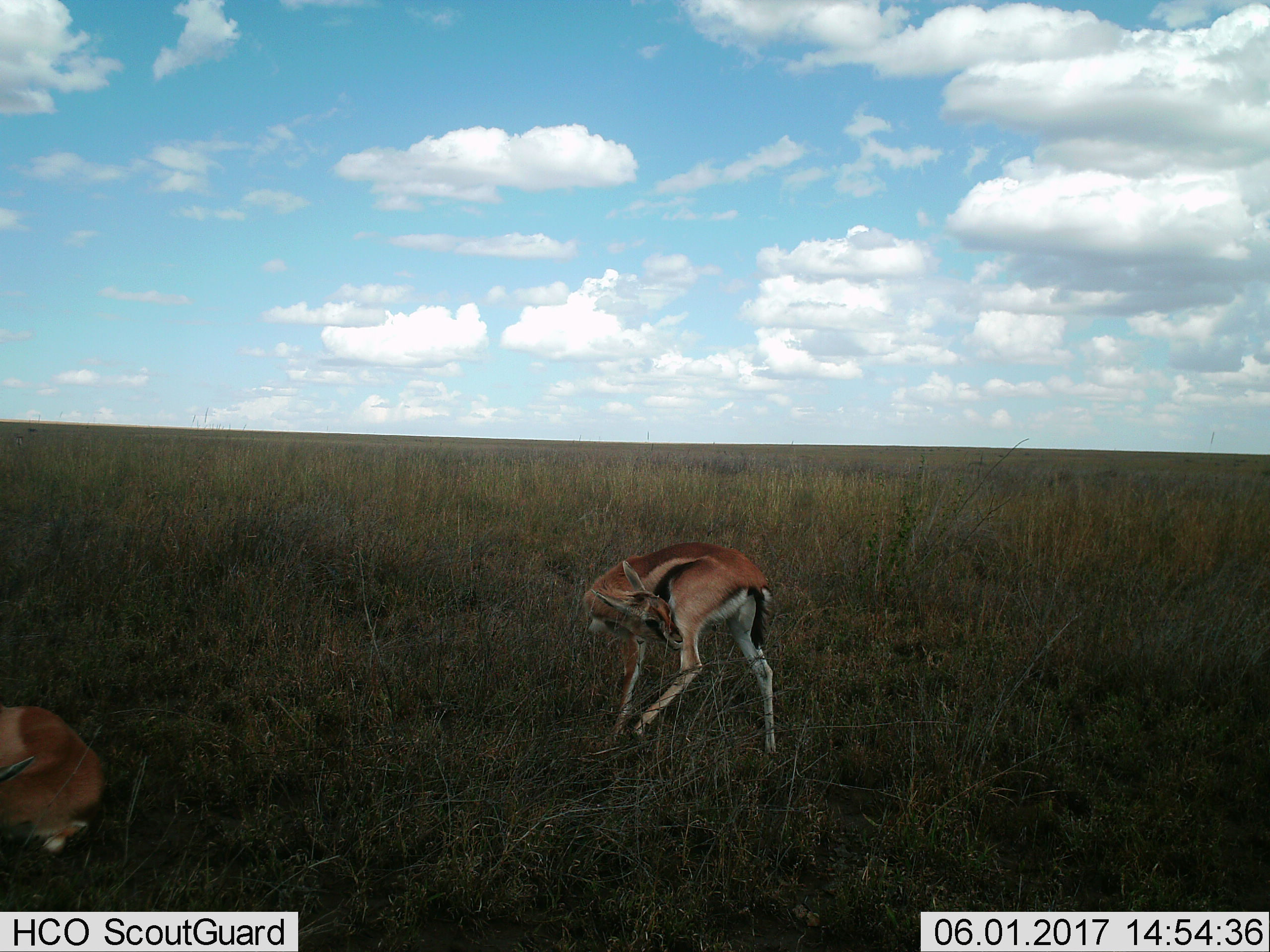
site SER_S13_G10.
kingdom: Animalia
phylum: Chordata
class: Mammalia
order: Artiodactyla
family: Bovidae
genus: Eudorcas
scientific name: Eudorcas thomsonii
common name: thomson's gazelle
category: gazellethomsons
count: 2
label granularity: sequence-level